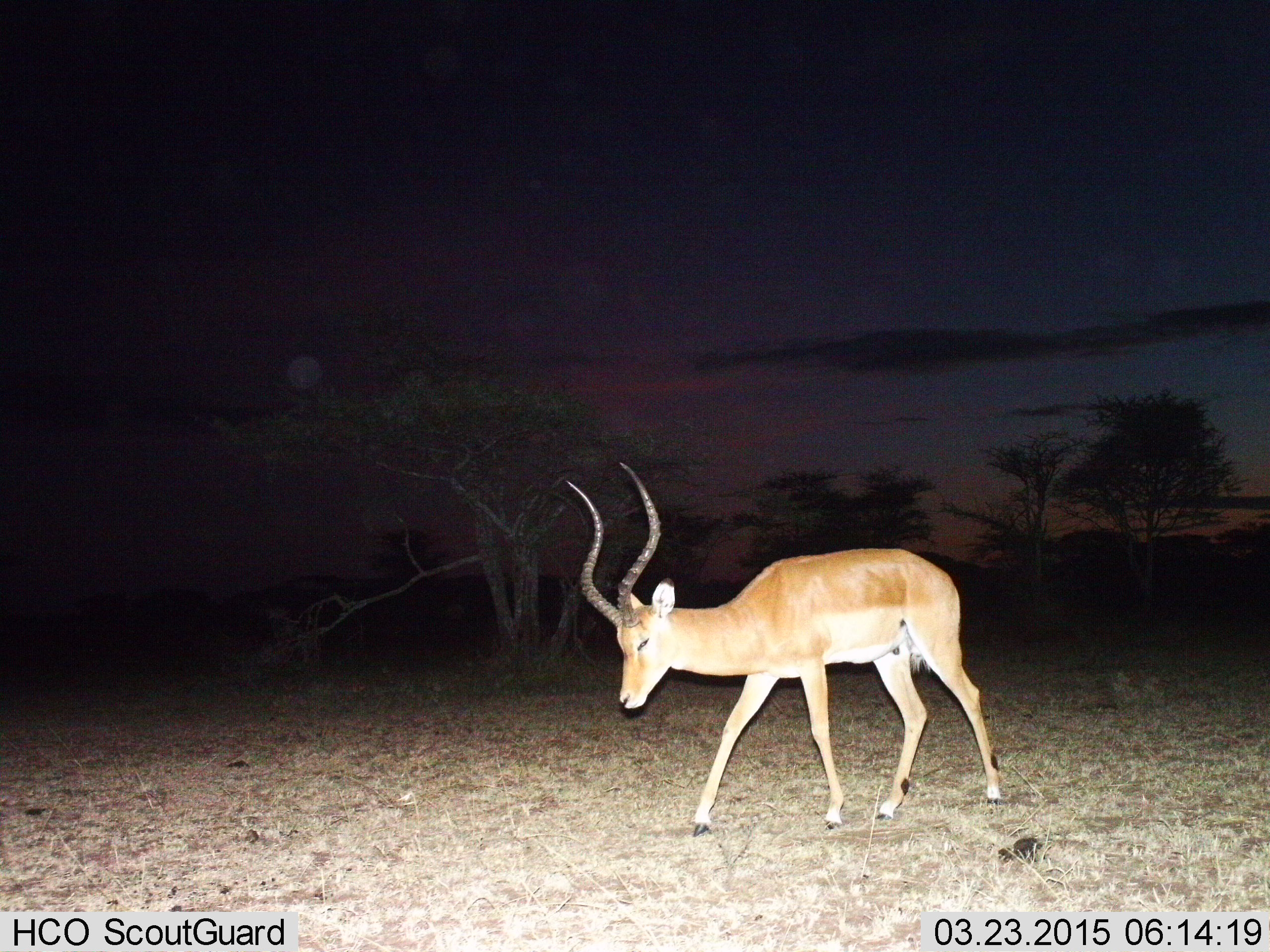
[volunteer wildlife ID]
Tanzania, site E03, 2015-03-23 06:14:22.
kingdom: Animalia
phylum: Chordata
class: Mammalia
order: Artiodactyla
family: Bovidae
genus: Aepyceros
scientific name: Aepyceros melampus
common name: impala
Impala (Aepyceros melampus), count 1. Behavior (volunteer vote fractions): standing 10%, resting 0%, moving 80%, interacting 0%. Young present (vote fraction): 0%. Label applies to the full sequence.